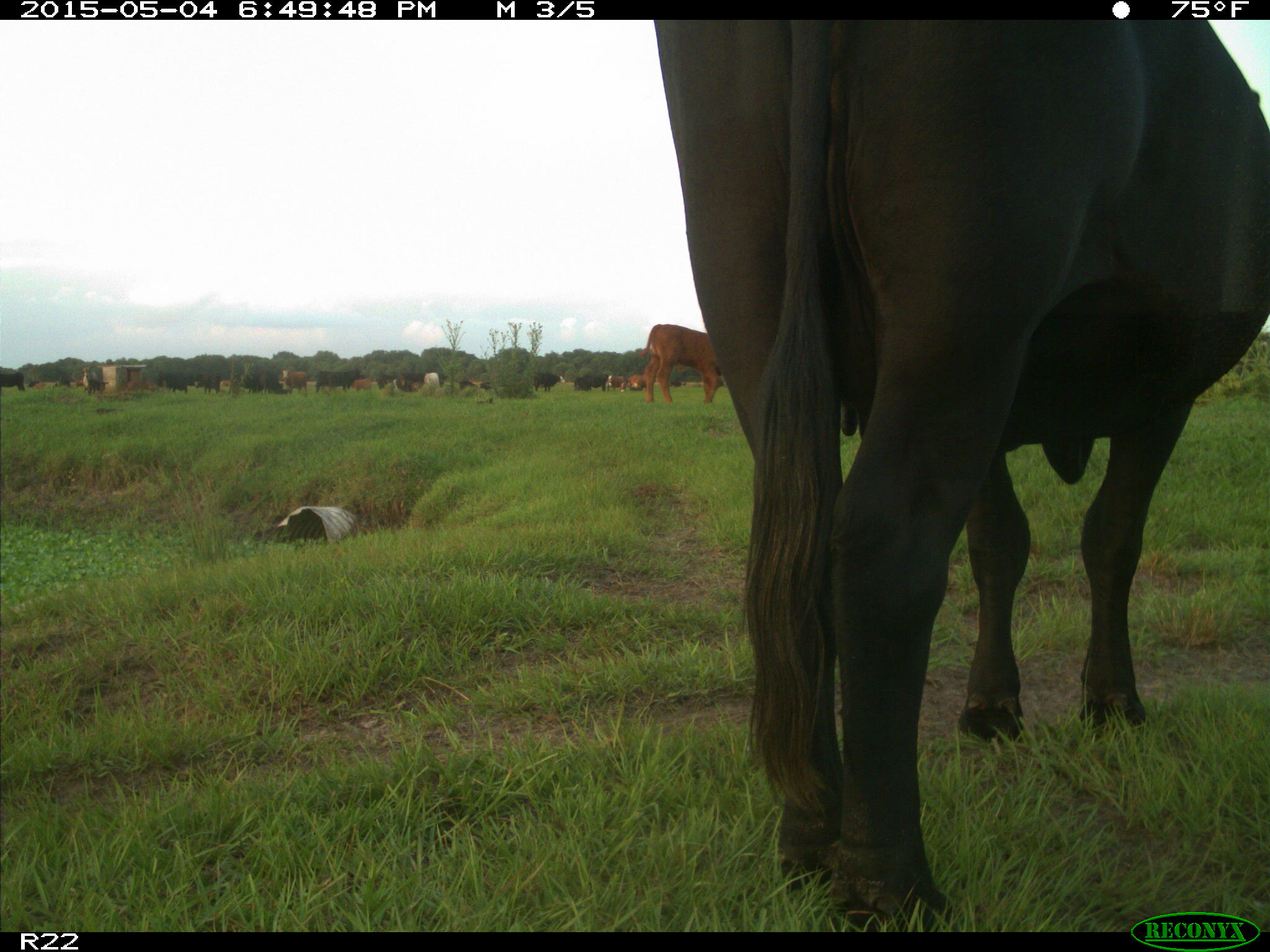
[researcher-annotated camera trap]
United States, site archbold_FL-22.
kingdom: Animalia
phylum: Chordata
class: Mammalia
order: Artiodactyla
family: Bovidae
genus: Bos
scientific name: Bos taurus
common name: domestic cow